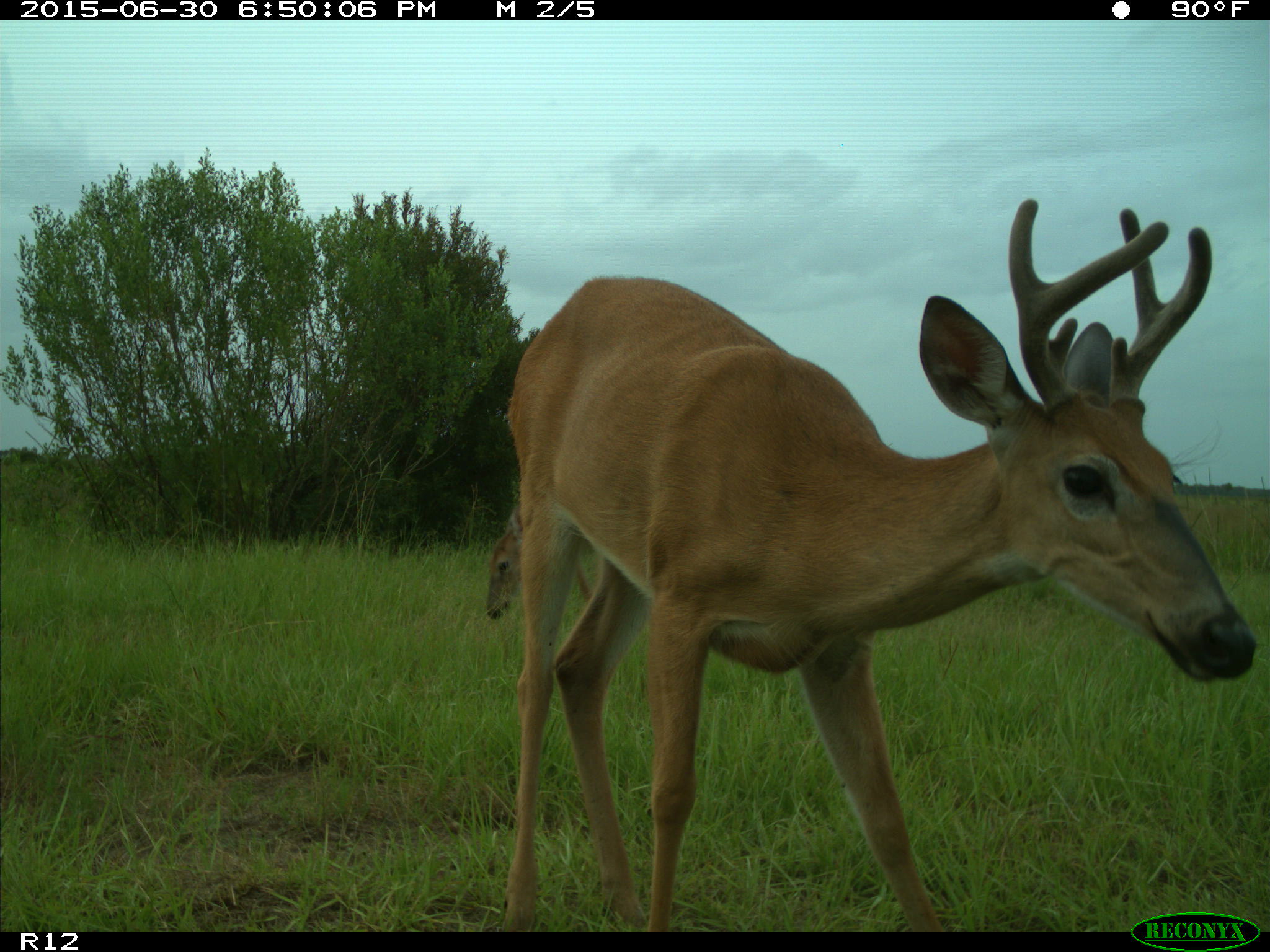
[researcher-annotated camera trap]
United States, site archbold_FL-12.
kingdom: Animalia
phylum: Chordata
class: Mammalia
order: Artiodactyla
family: Cervidae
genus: Odocoileus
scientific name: Odocoileus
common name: deer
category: unidentified deer